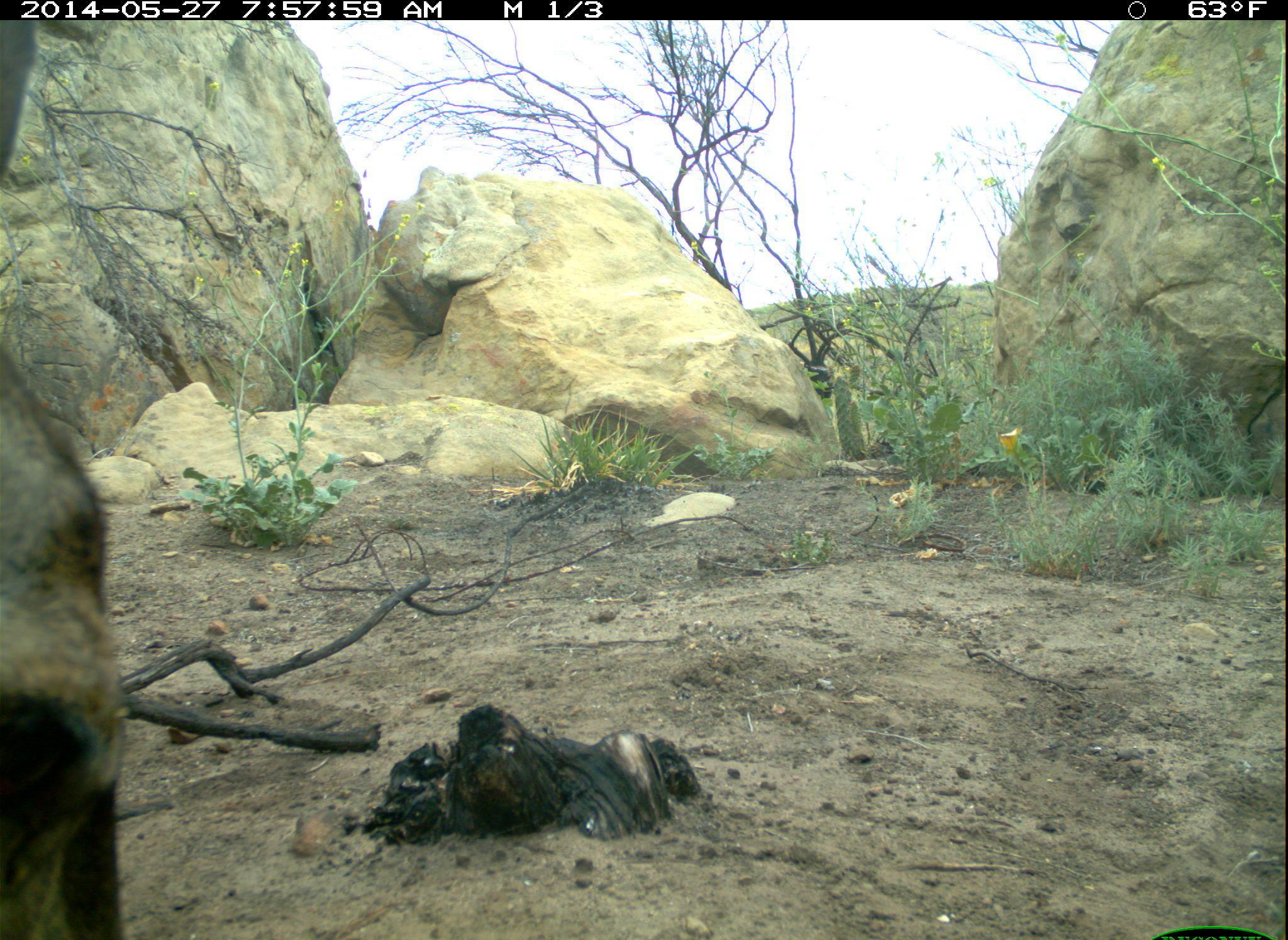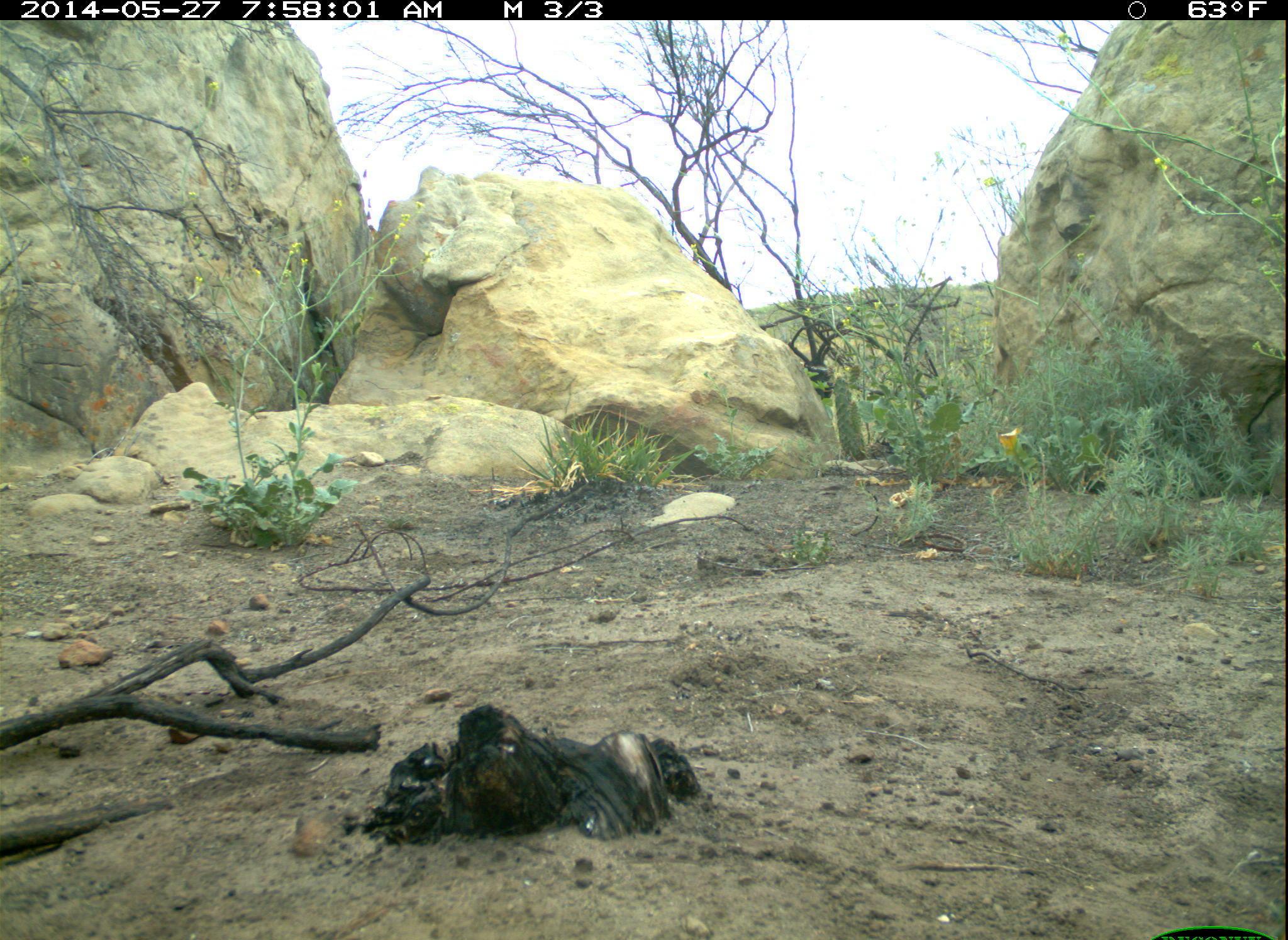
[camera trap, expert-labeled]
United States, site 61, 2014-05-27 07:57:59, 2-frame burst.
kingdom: Animalia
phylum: Chordata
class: Mammalia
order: Artiodactyla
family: Cervidae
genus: Odocoileus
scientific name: Odocoileus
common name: deer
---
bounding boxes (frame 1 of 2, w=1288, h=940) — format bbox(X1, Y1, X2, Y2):
deer: bbox(0, 296, 153, 940)